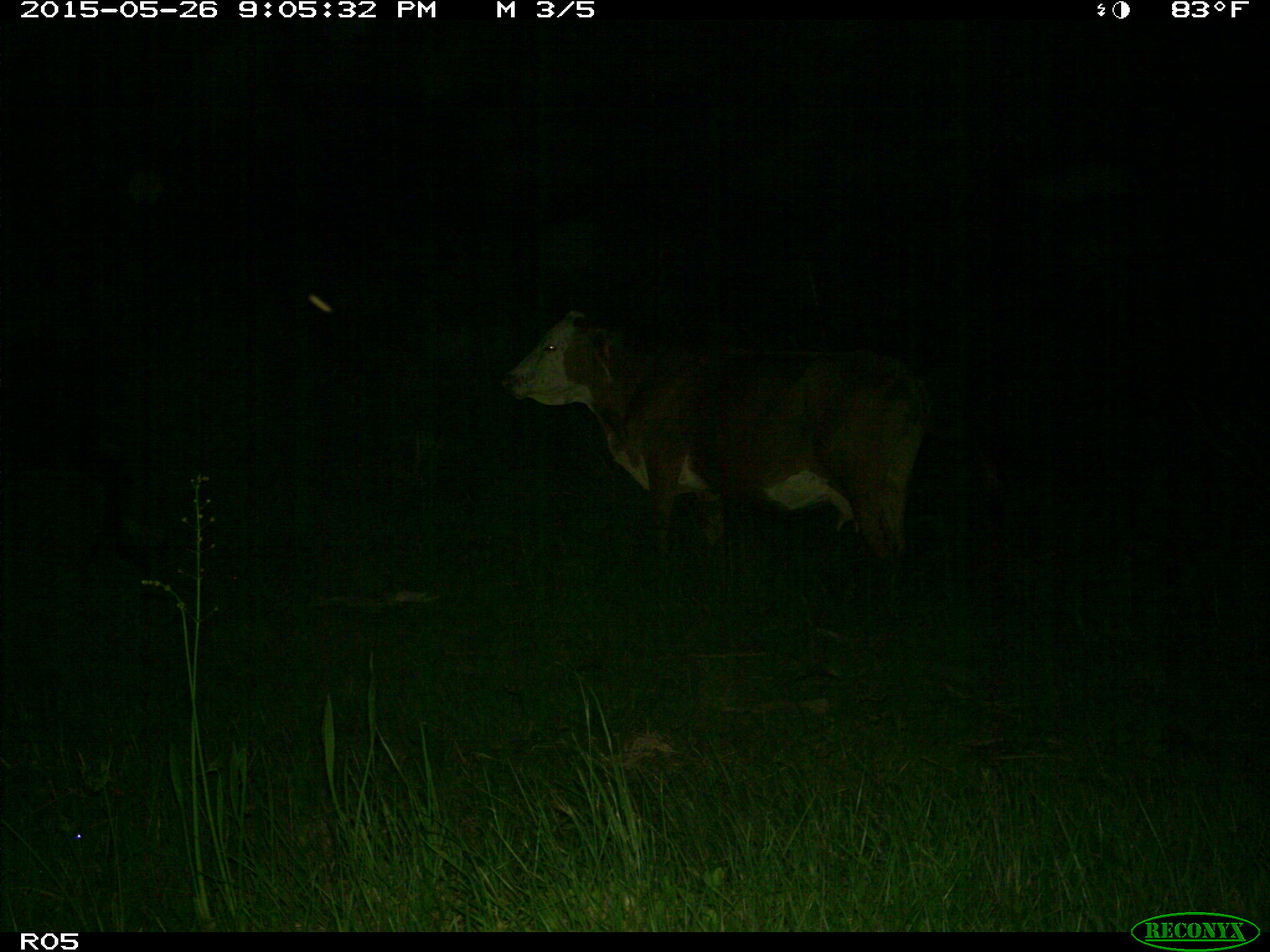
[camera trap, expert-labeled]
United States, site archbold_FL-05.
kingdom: Animalia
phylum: Chordata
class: Mammalia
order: Artiodactyla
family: Bovidae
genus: Bos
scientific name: Bos taurus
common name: domestic cow